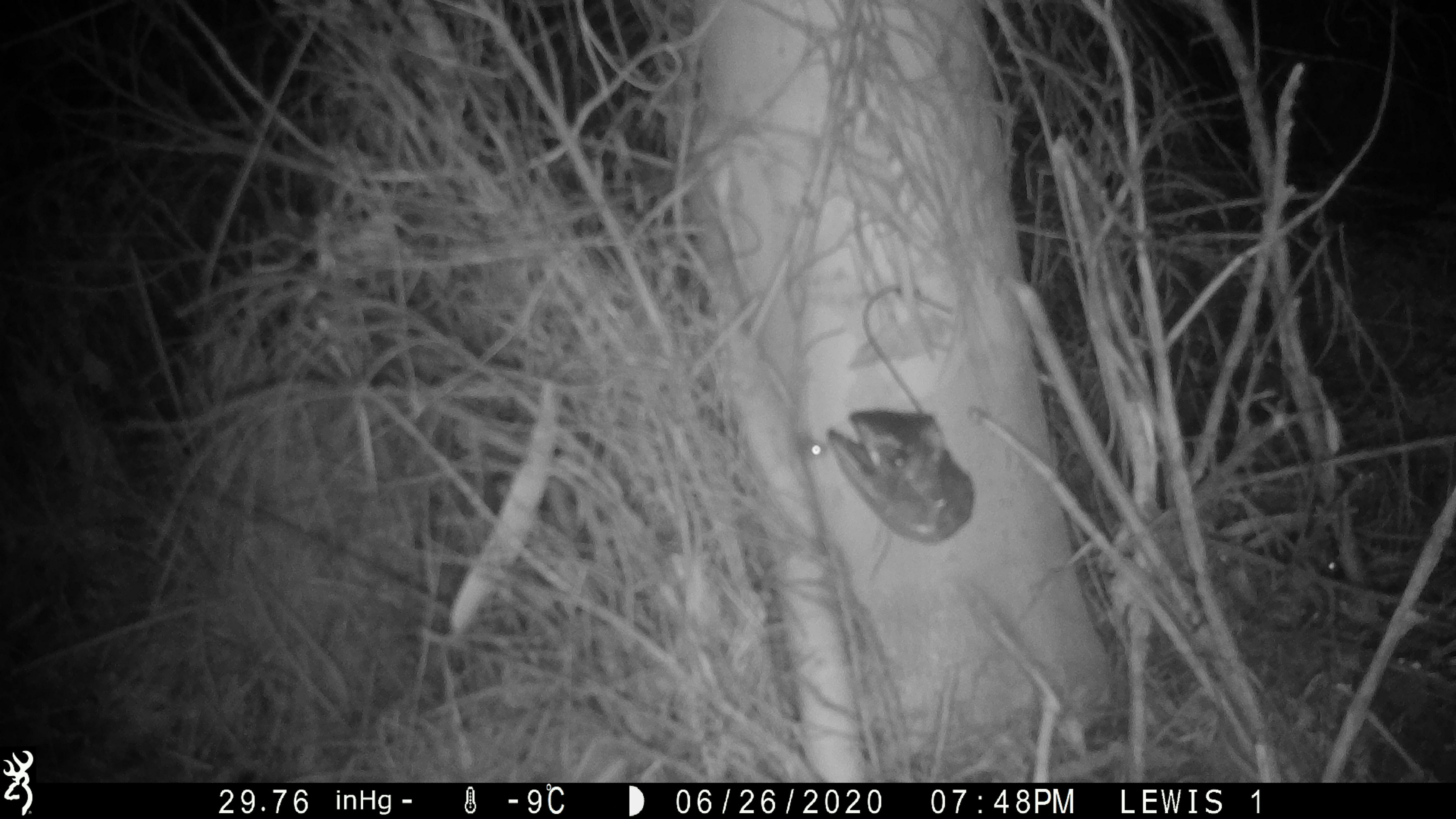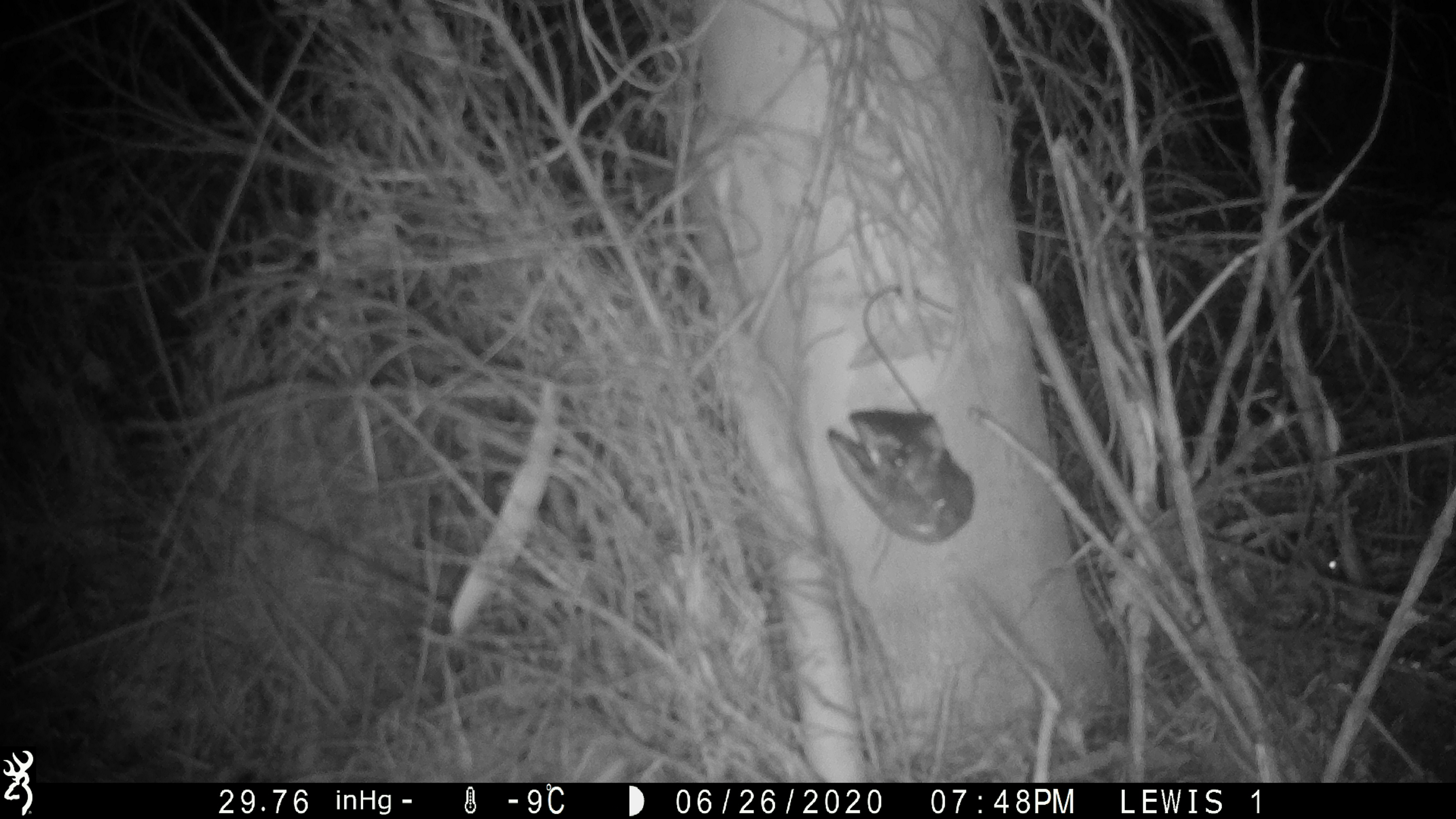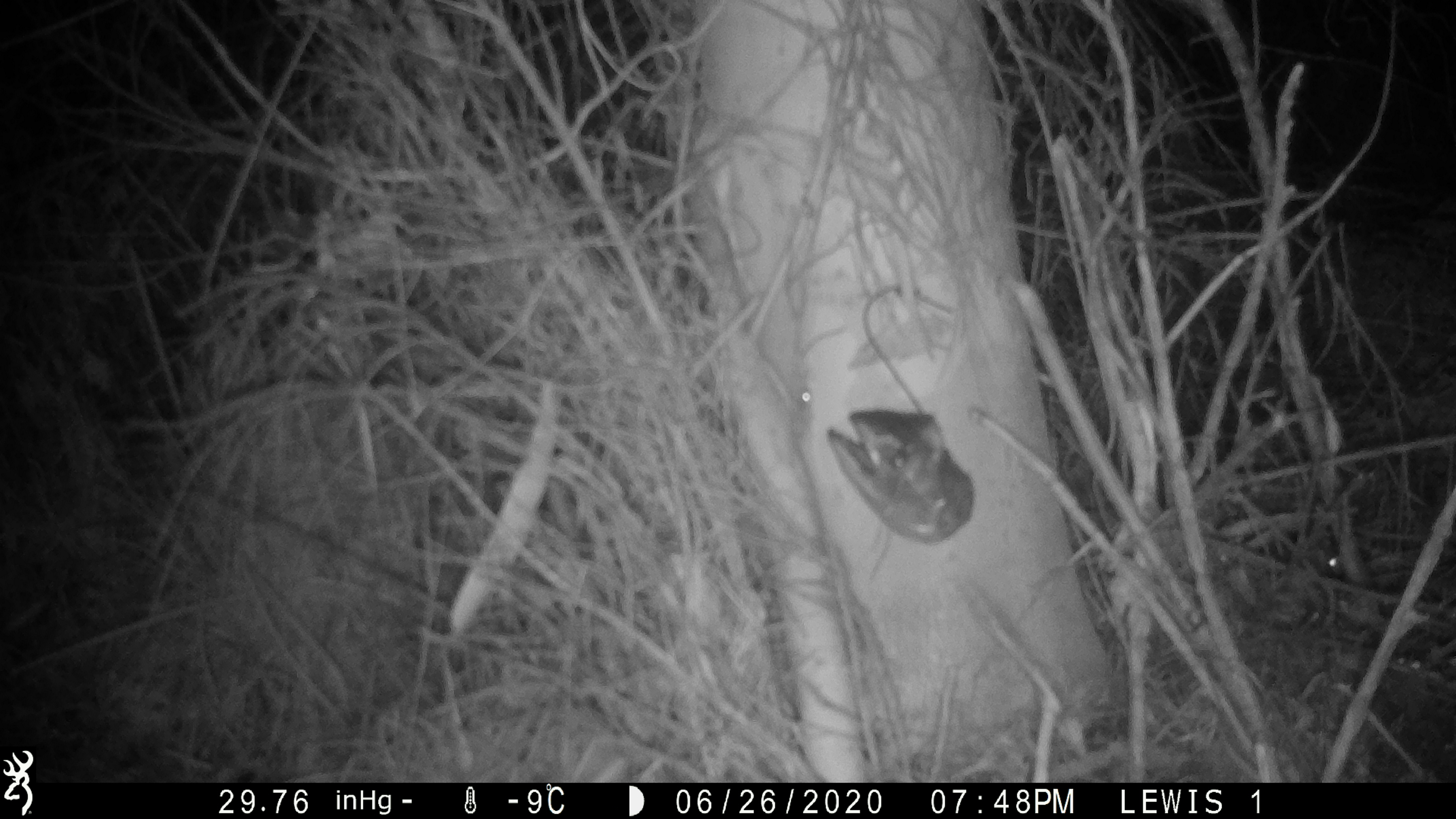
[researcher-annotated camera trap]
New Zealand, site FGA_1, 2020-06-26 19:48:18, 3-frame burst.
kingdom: Animalia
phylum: Chordata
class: Mammalia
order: Rodentia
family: Muridae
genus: Mus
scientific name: Mus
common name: mouse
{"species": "mouse (Mus)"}